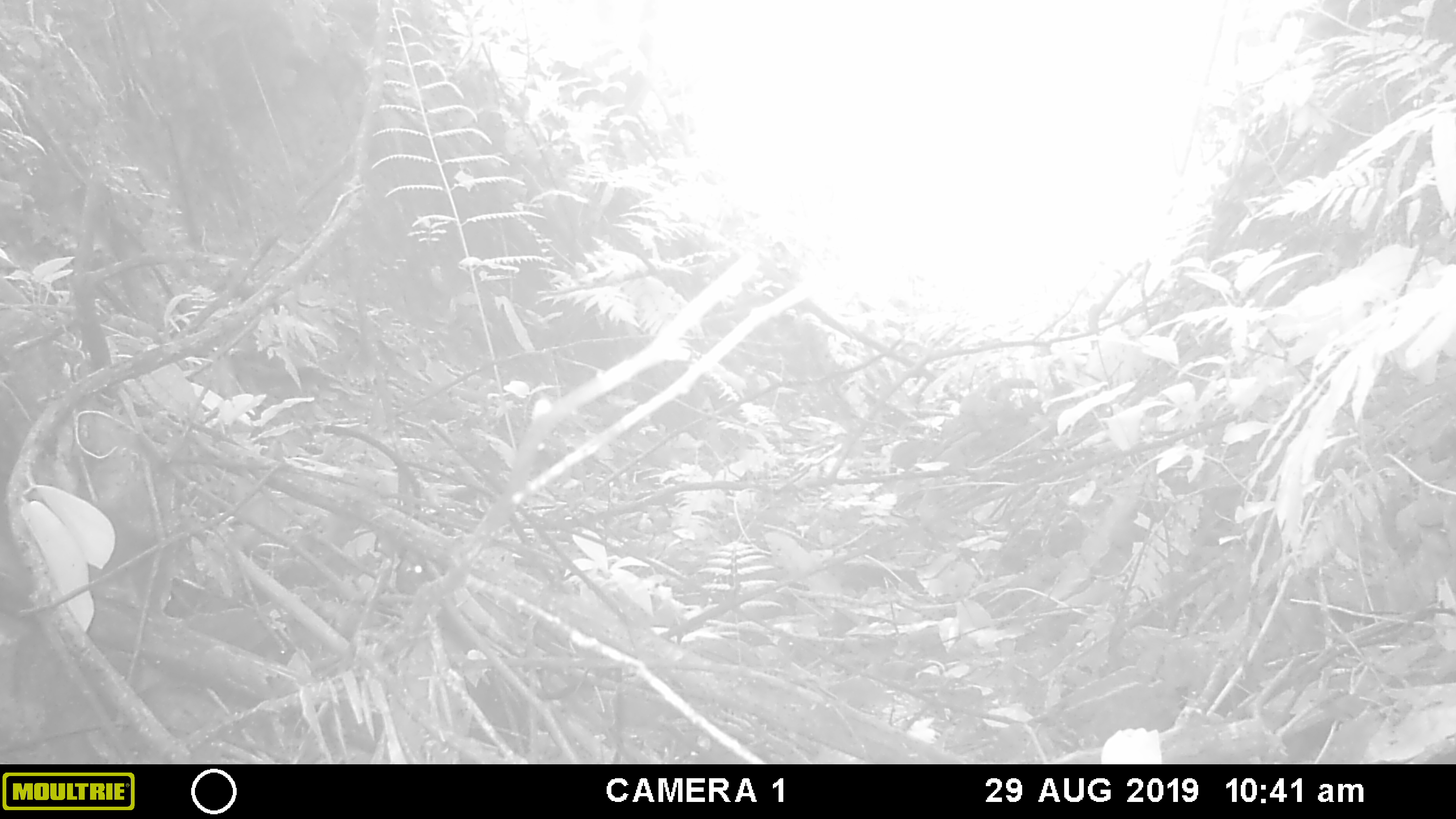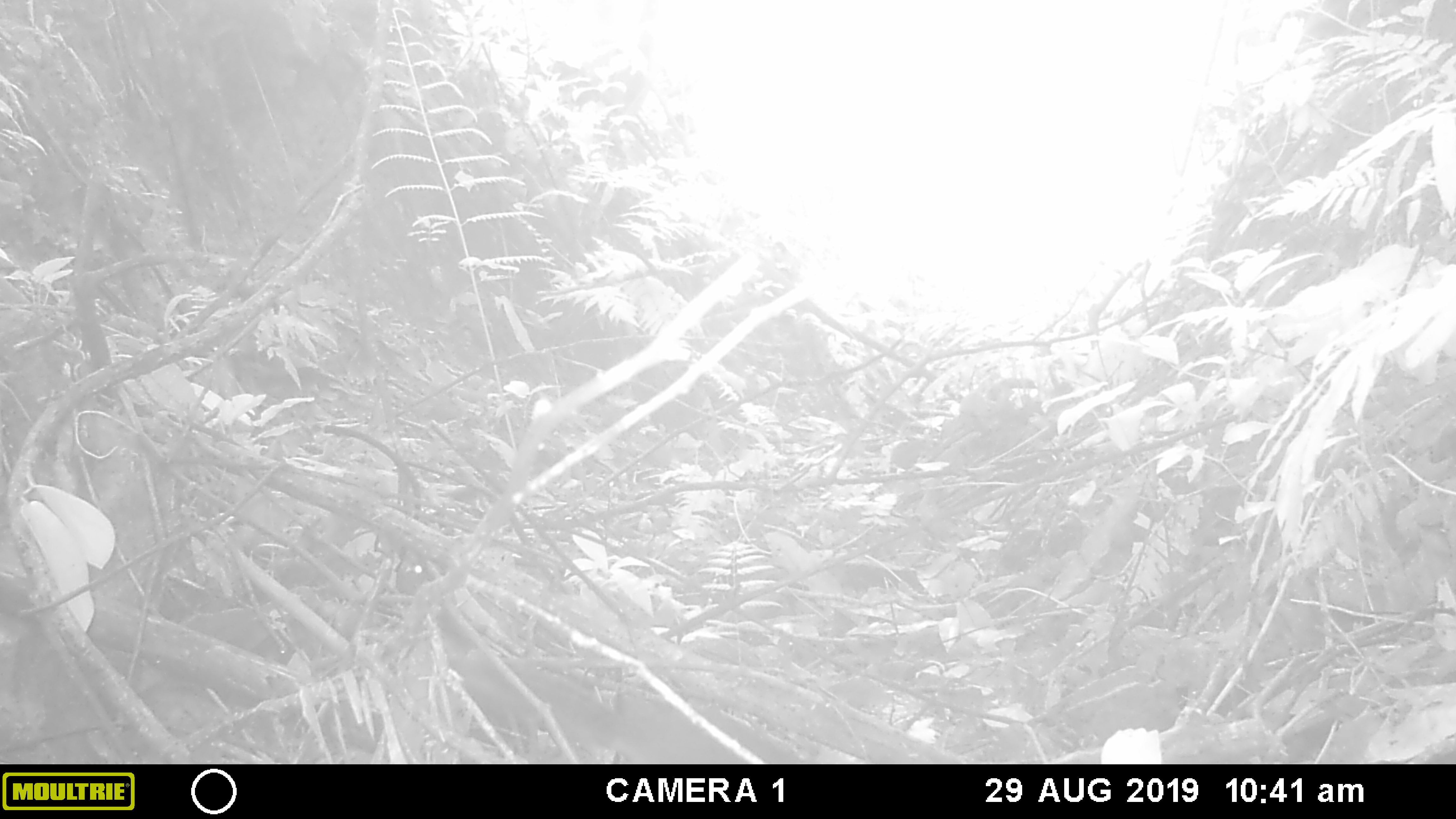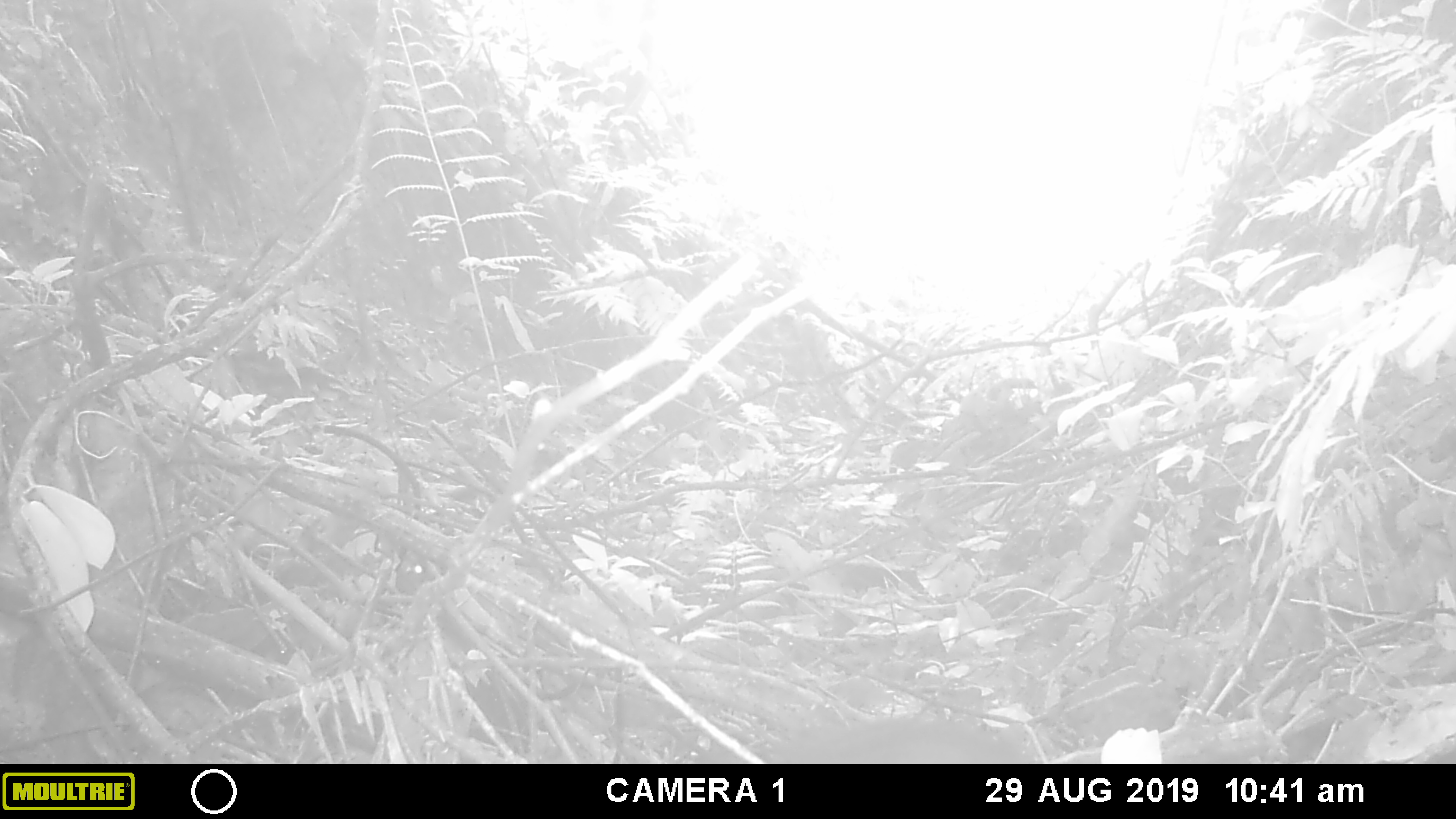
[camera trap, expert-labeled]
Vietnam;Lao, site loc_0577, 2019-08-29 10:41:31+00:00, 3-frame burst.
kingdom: Animalia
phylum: Chordata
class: Mammalia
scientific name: Mammalia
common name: mammal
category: unidentified small mammal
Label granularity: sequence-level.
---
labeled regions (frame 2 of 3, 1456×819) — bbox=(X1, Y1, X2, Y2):
unidentified small mammal: bbox=(448, 652, 803, 764)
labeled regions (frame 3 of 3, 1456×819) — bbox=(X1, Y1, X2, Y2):
unidentified small mammal: bbox=(692, 716, 1037, 764)